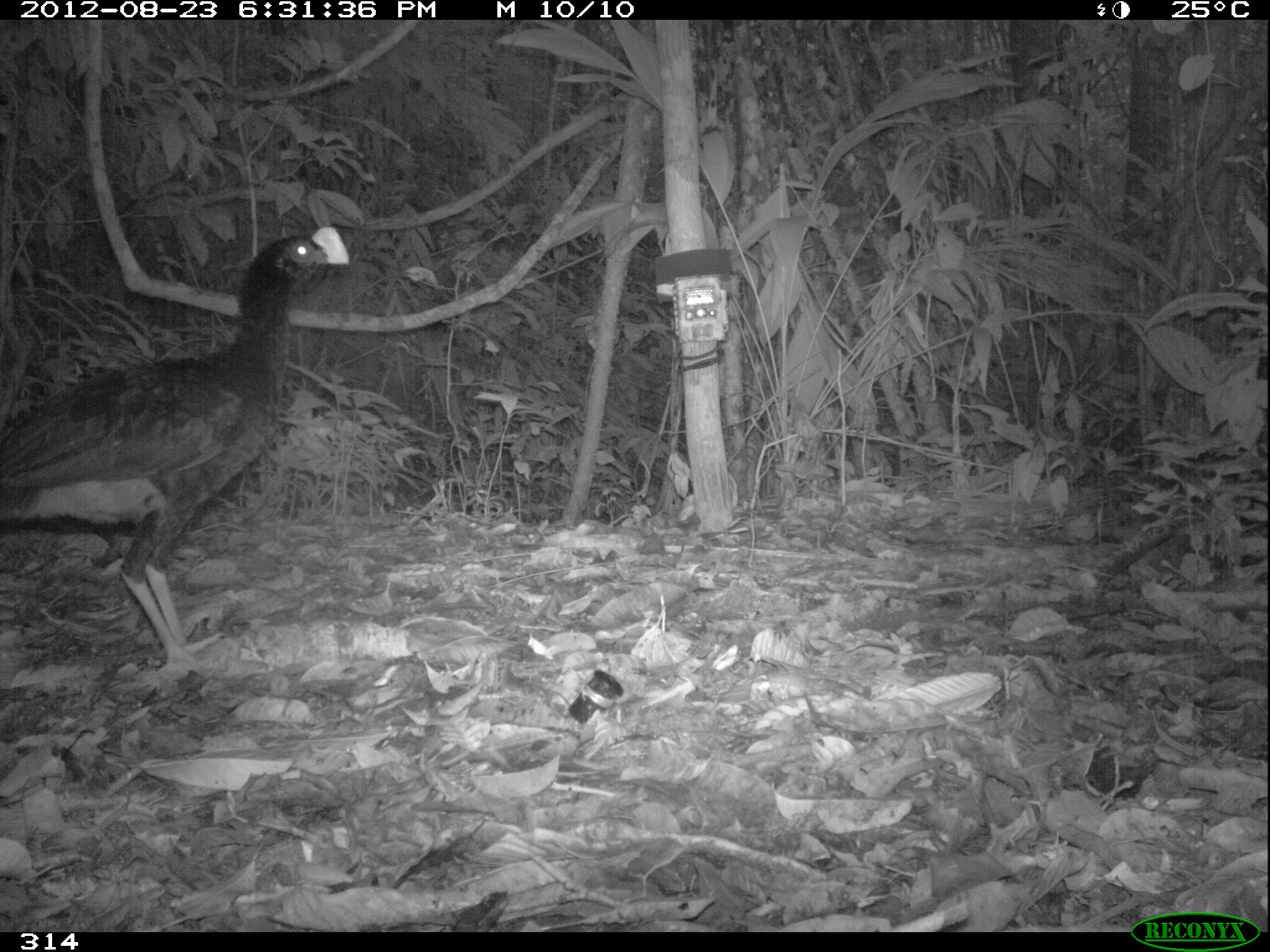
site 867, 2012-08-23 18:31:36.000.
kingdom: Animalia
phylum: Chordata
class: Aves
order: Galliformes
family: Cracidae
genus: Mitu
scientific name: Mitu tuberosum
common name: razor-billed curassow